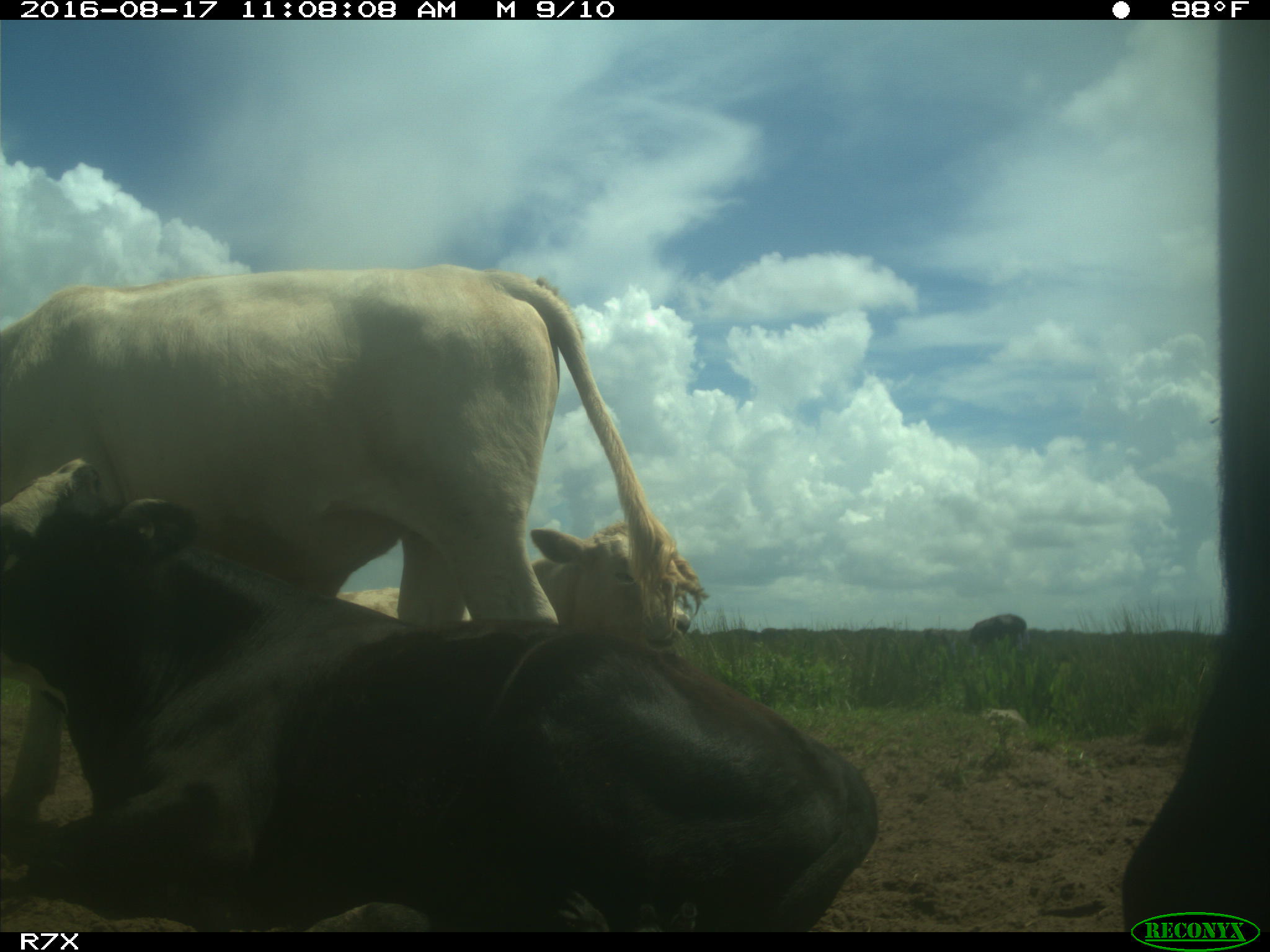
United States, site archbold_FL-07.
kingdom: Animalia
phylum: Chordata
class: Mammalia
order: Artiodactyla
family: Bovidae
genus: Bos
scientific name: Bos taurus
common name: domestic cow